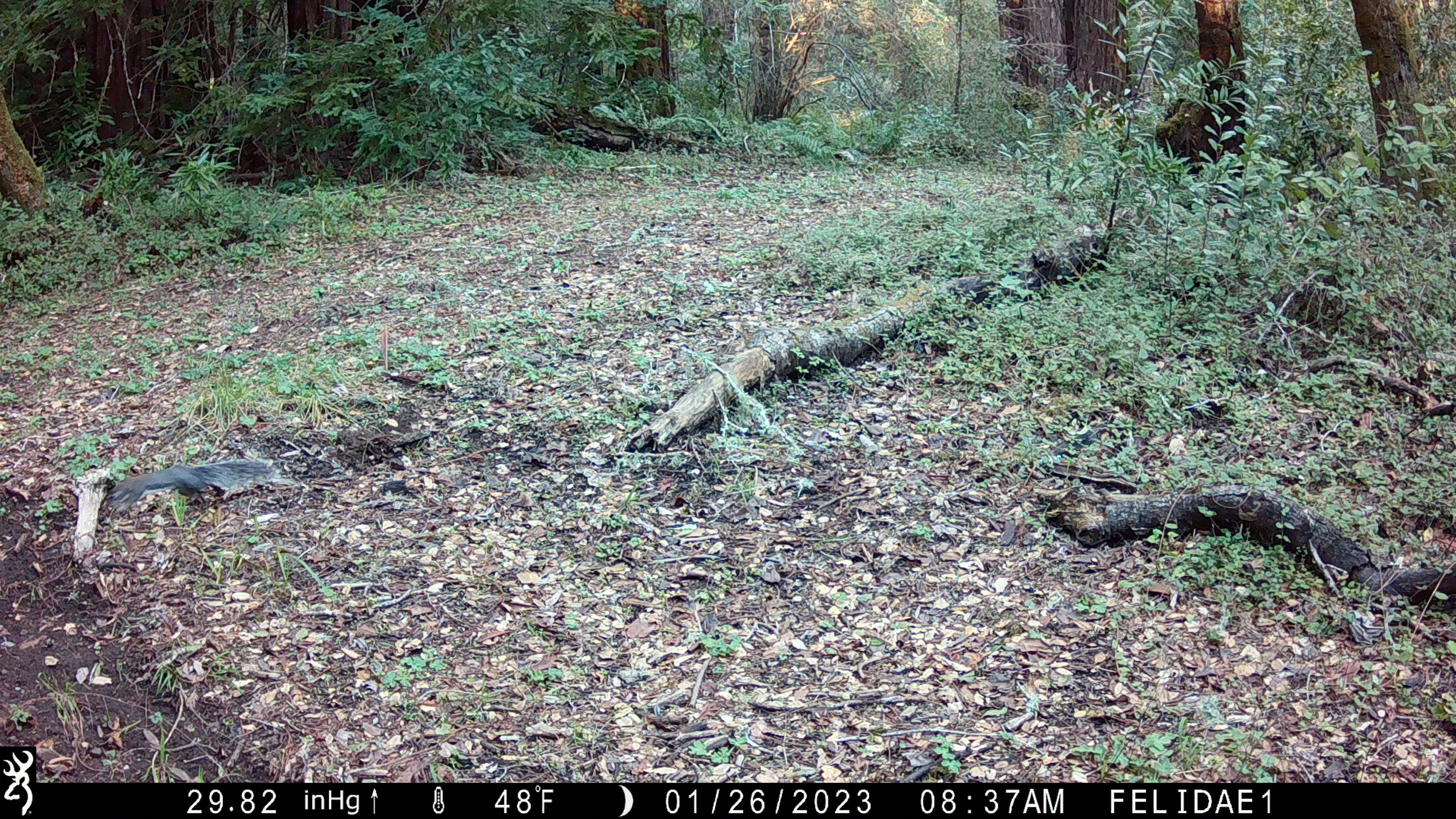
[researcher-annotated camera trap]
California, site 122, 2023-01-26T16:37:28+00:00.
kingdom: Animalia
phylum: Chordata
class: Mammalia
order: Rodentia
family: Sciuridae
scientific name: Sciuridae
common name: squirrel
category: unknown squirrel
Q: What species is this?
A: Unknown squirrel (squirrel) (Sciuridae).